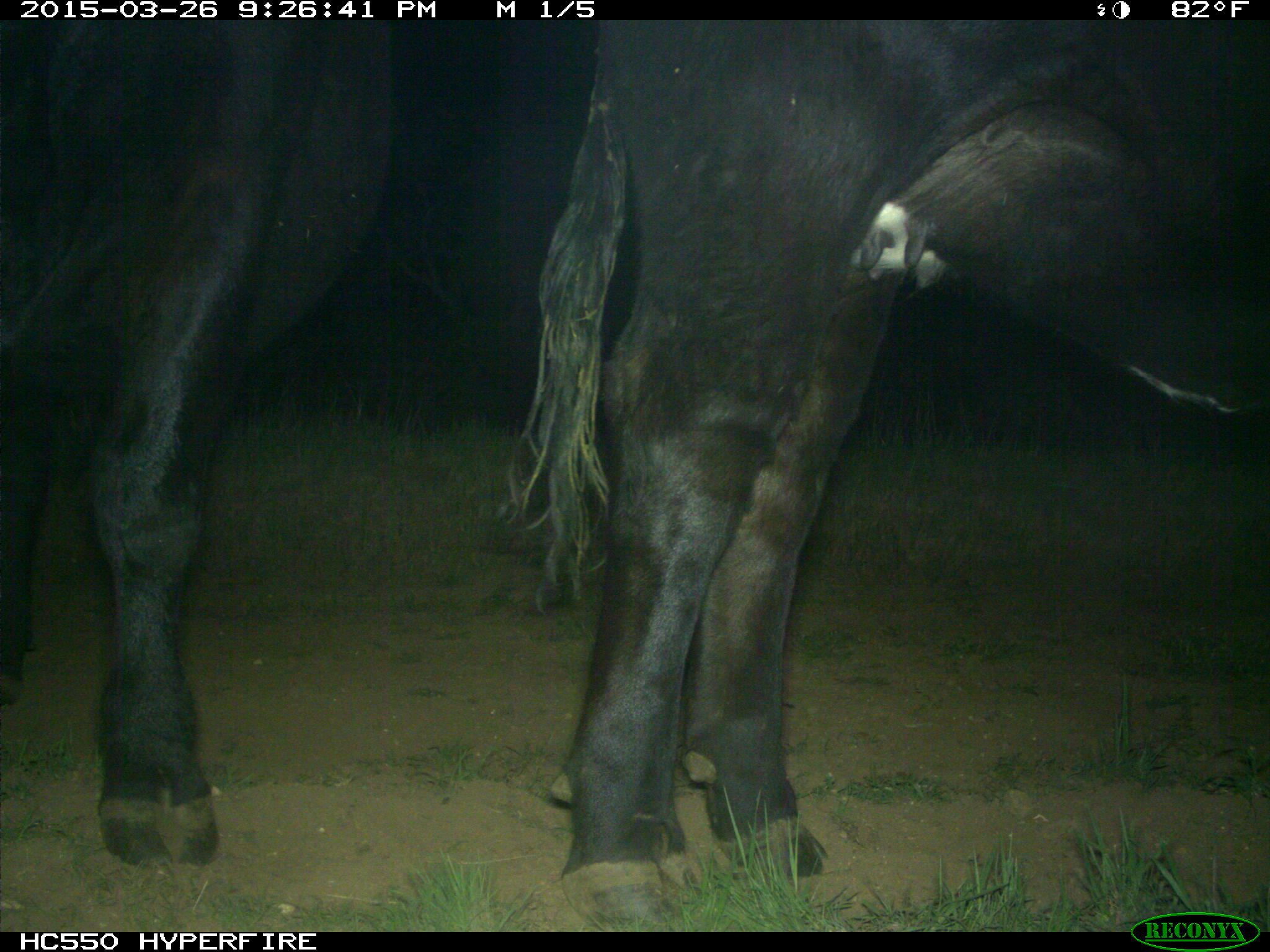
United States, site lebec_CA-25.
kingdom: Animalia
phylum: Chordata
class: Mammalia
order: Artiodactyla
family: Bovidae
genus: Bos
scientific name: Bos taurus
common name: domestic cow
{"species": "Bos taurus (domestic cow)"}